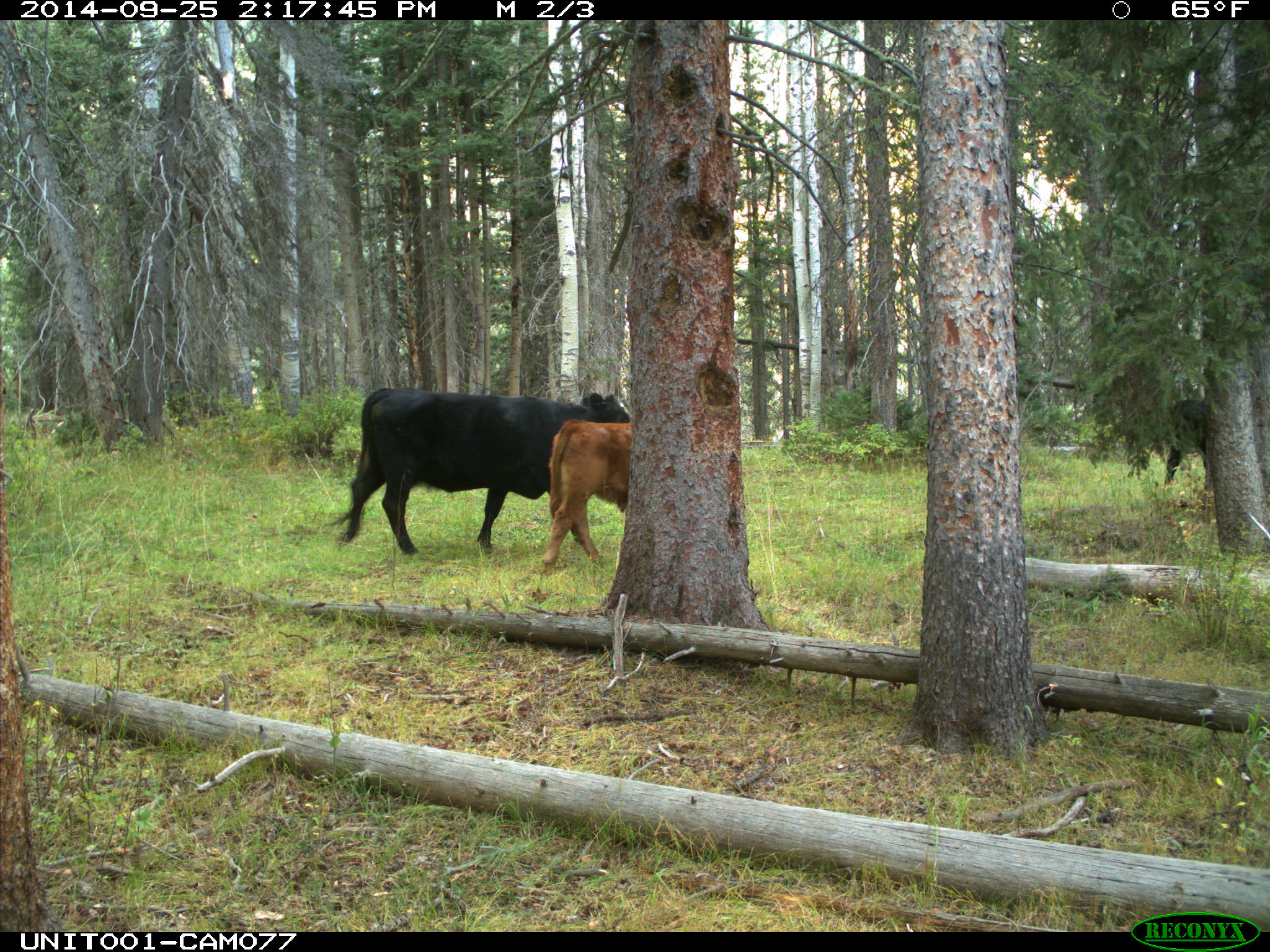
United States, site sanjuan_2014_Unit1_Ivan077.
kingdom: Animalia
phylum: Chordata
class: Mammalia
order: Artiodactyla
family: Bovidae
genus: Bos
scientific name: Bos taurus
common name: domestic cow